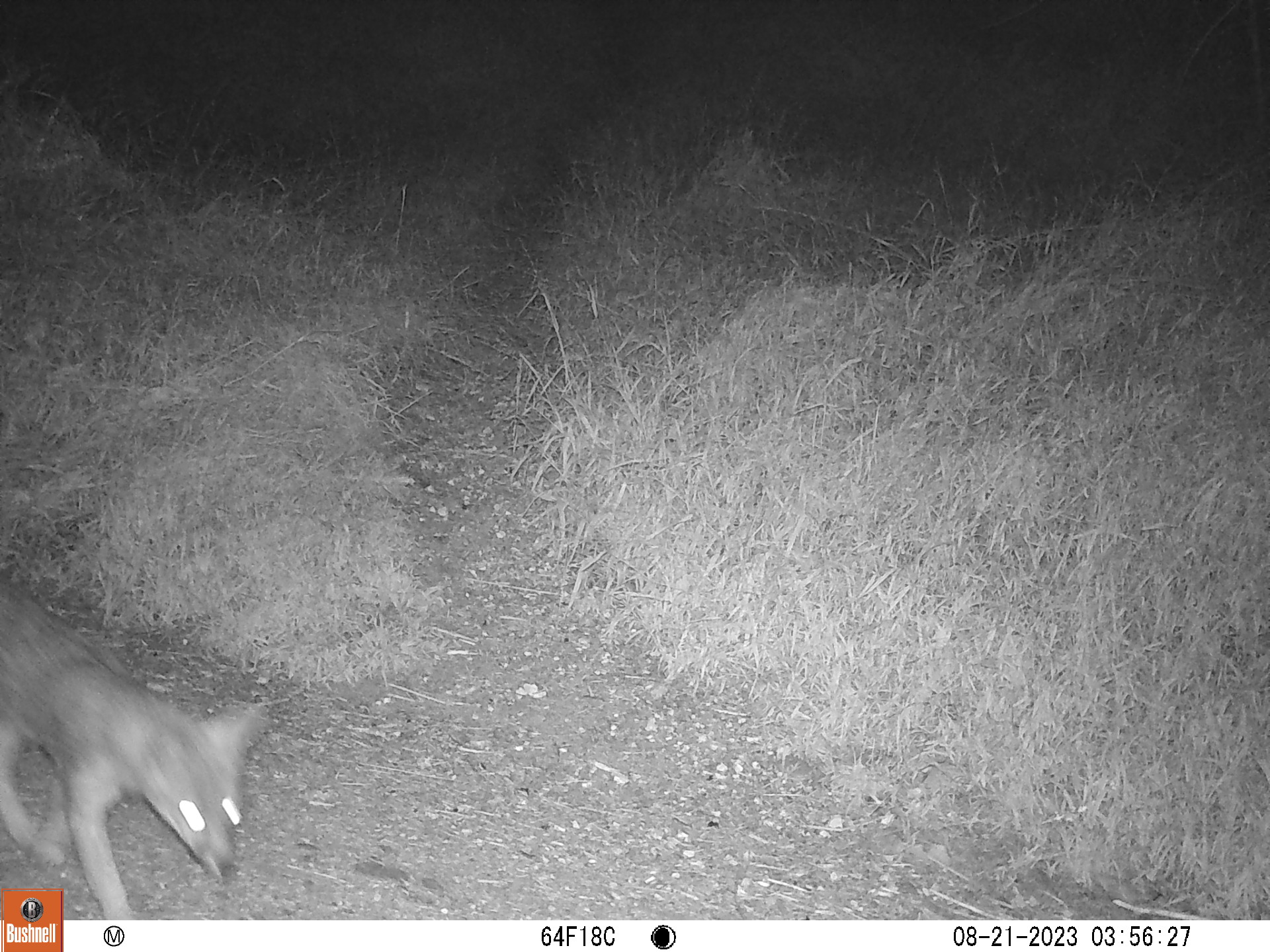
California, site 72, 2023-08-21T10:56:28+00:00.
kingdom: Animalia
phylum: Chordata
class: Mammalia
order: Carnivora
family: Canidae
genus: Urocyon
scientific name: Urocyon cinereoargenteus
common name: gray fox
Gray fox (Urocyon cinereoargenteus).